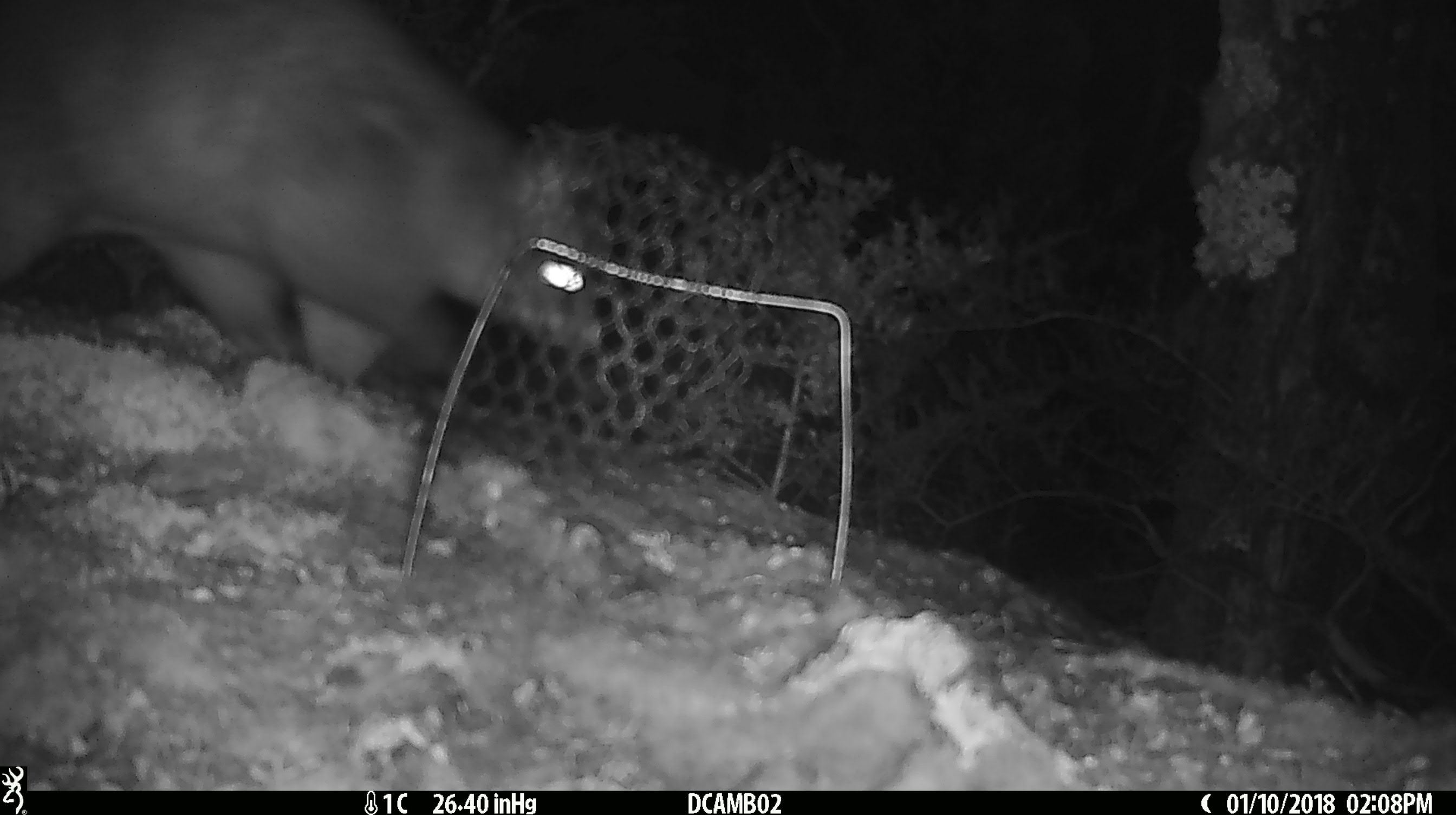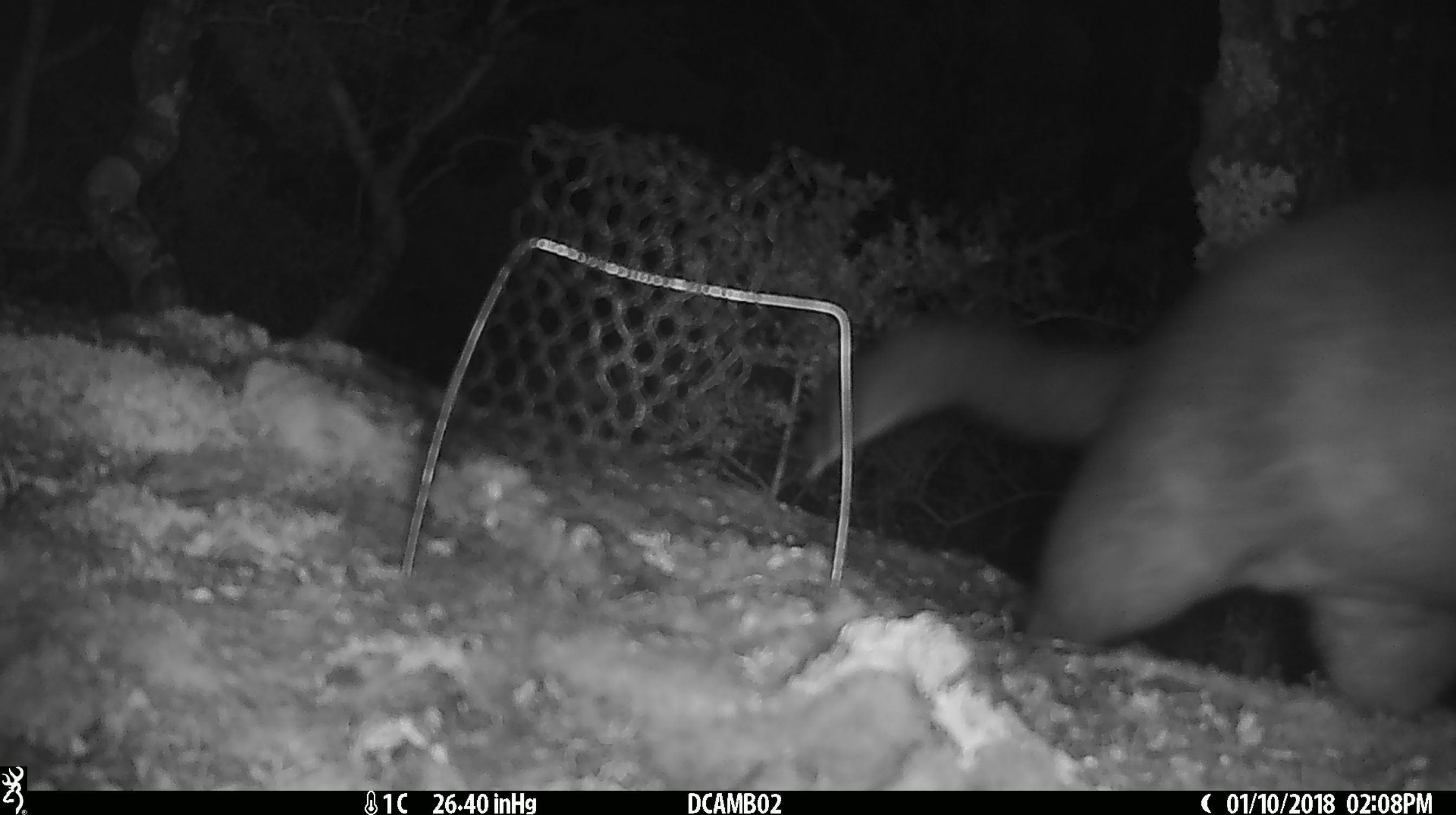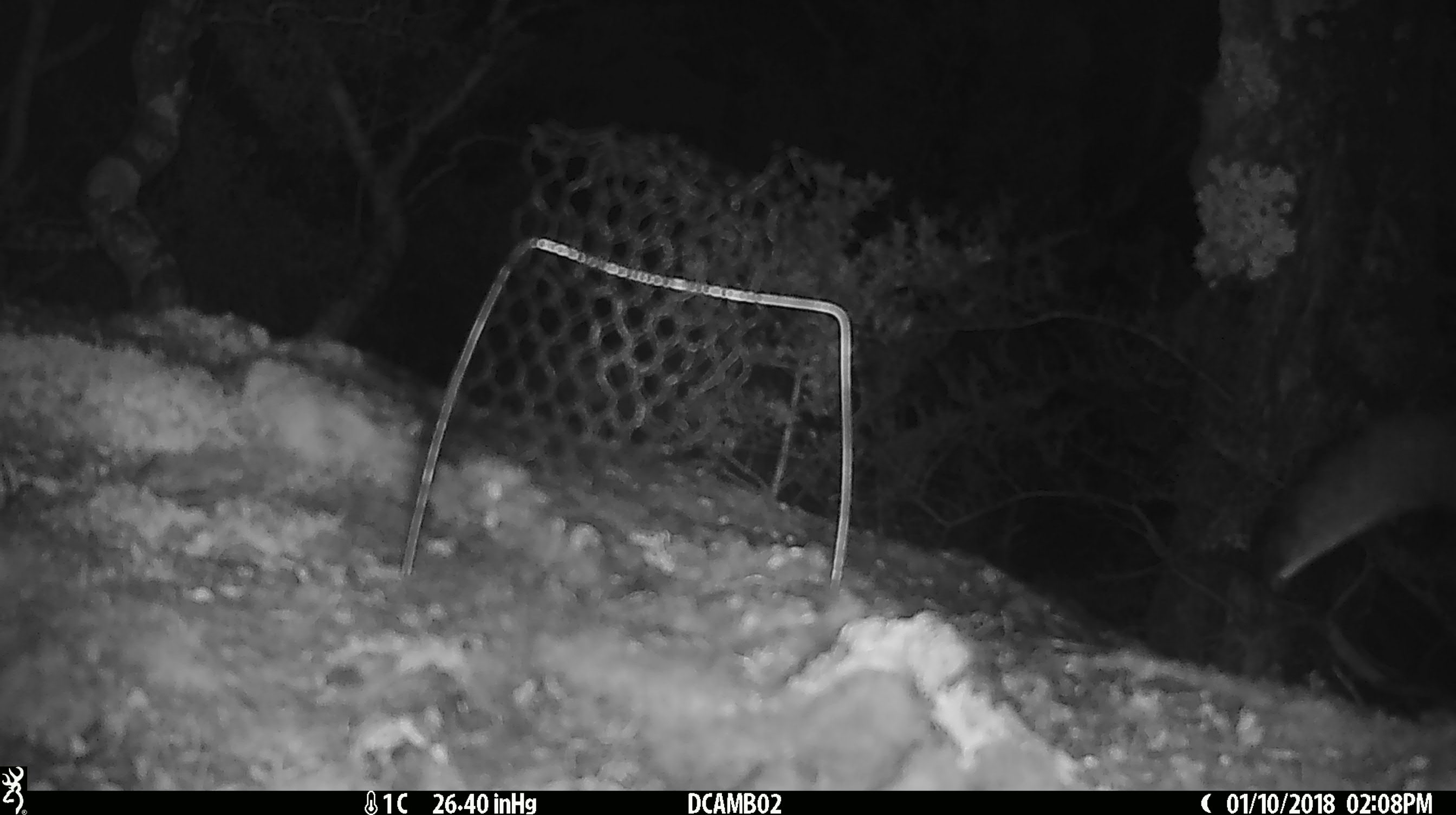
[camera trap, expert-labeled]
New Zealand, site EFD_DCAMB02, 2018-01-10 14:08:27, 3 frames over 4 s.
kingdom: Animalia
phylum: Chordata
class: Mammalia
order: Diprotodontia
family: Phalangeridae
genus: Trichosurus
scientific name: Trichosurus vulpecula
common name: common brushtail possum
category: possum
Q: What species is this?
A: Possum (common brushtail possum) (Trichosurus vulpecula).